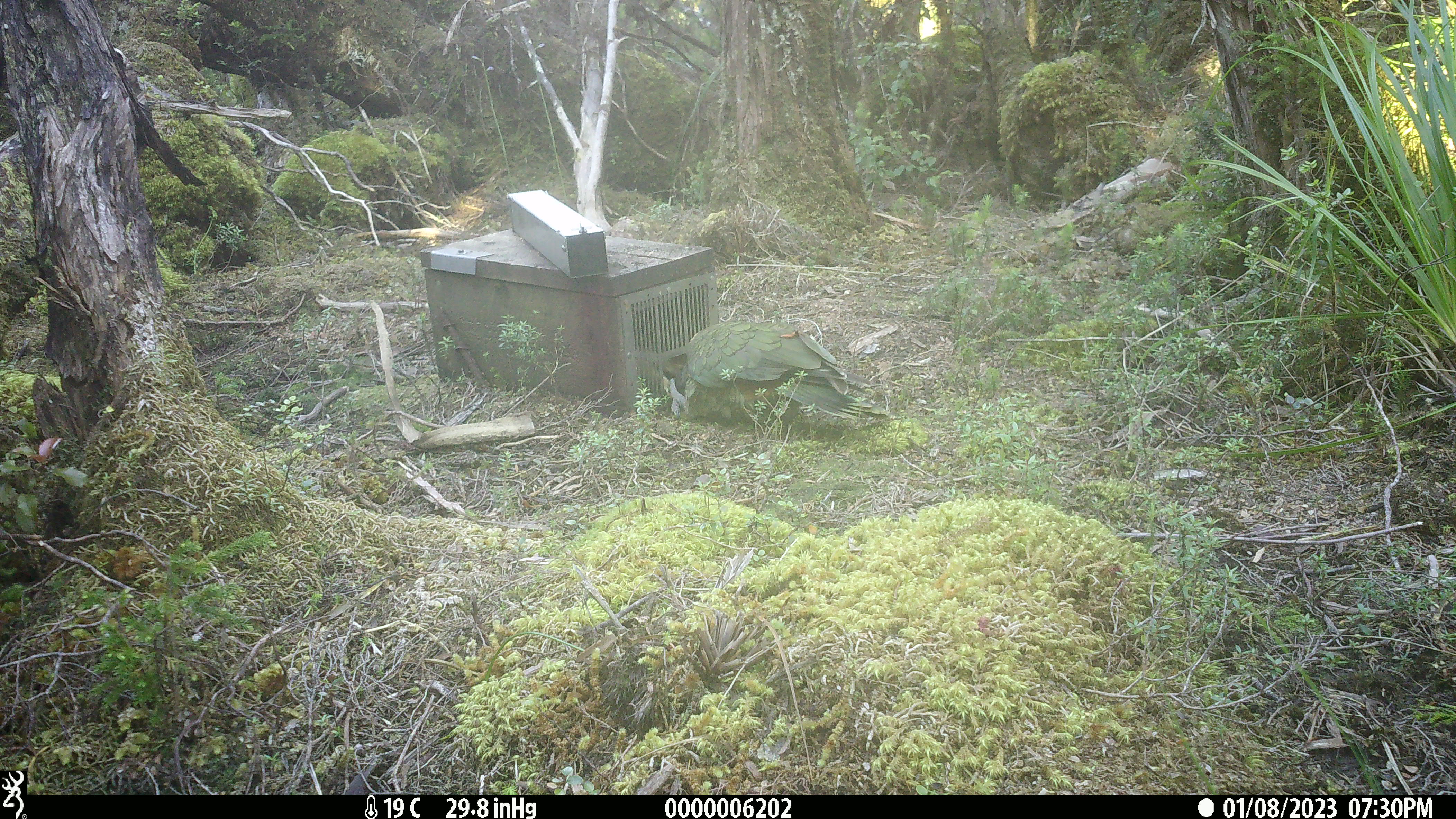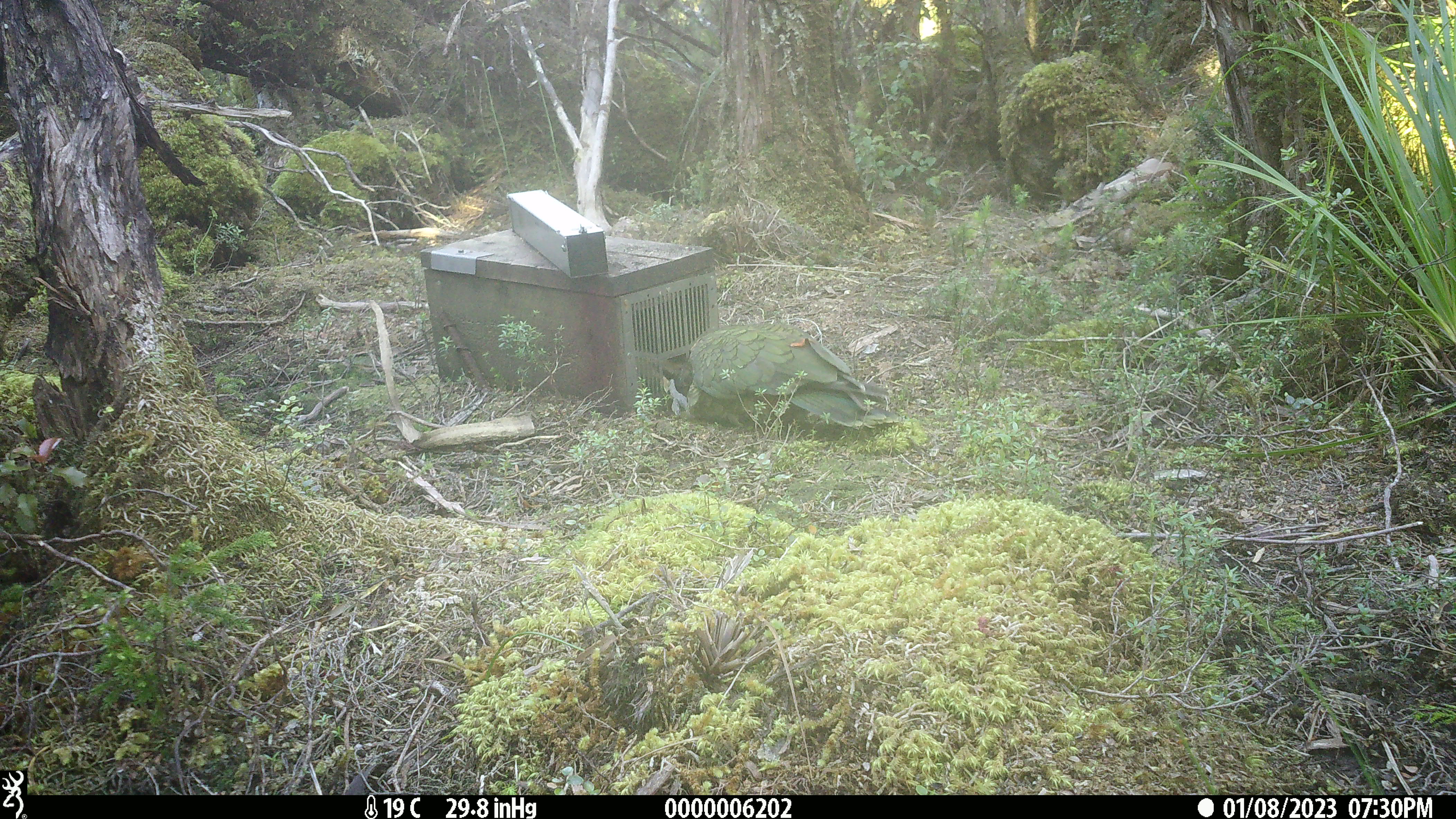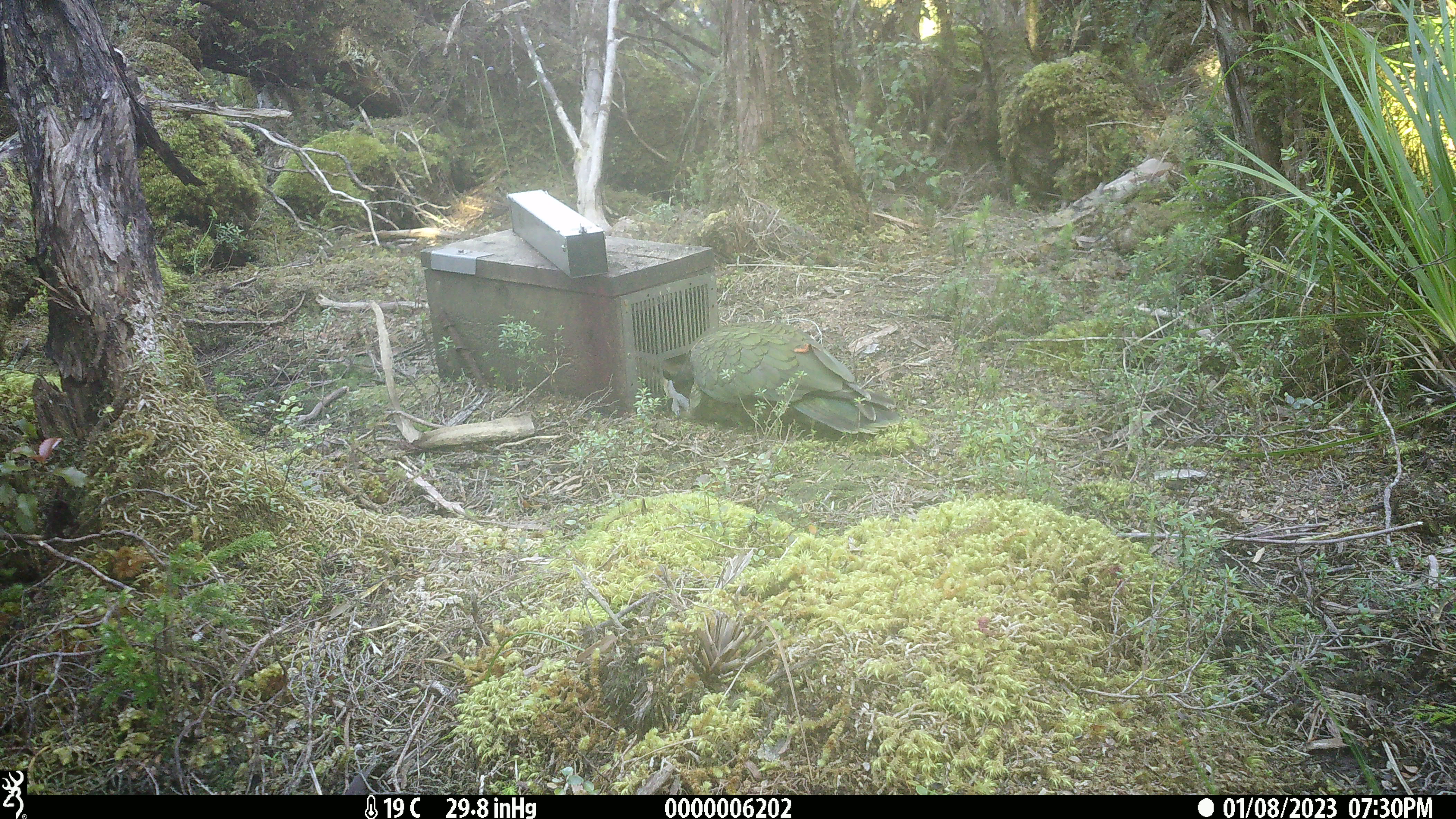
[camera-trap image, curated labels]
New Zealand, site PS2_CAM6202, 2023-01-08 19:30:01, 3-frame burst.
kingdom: Animalia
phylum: Chordata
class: Aves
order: Psittaciformes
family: Strigopidae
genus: Nestor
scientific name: Nestor notabilis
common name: kea